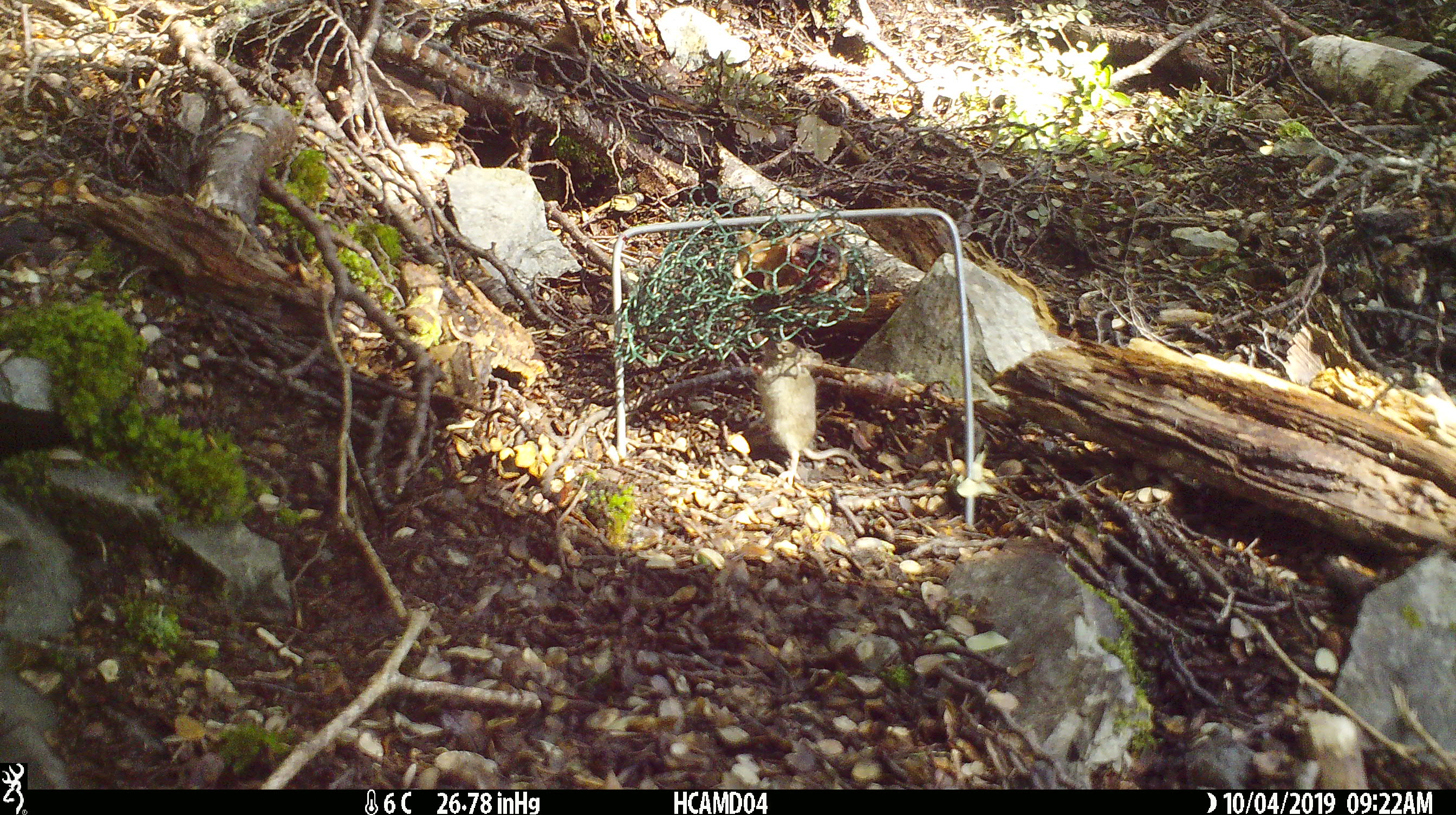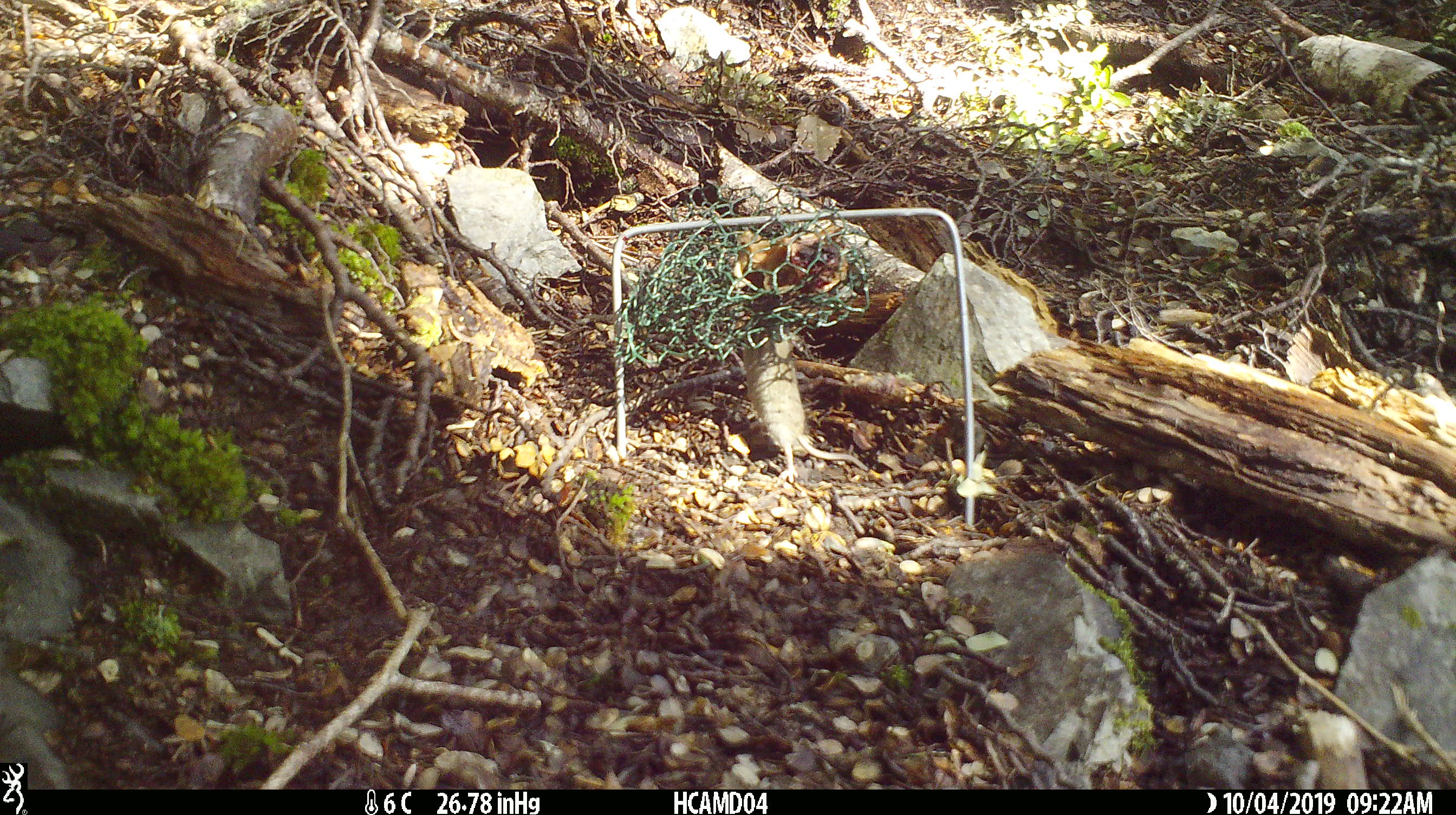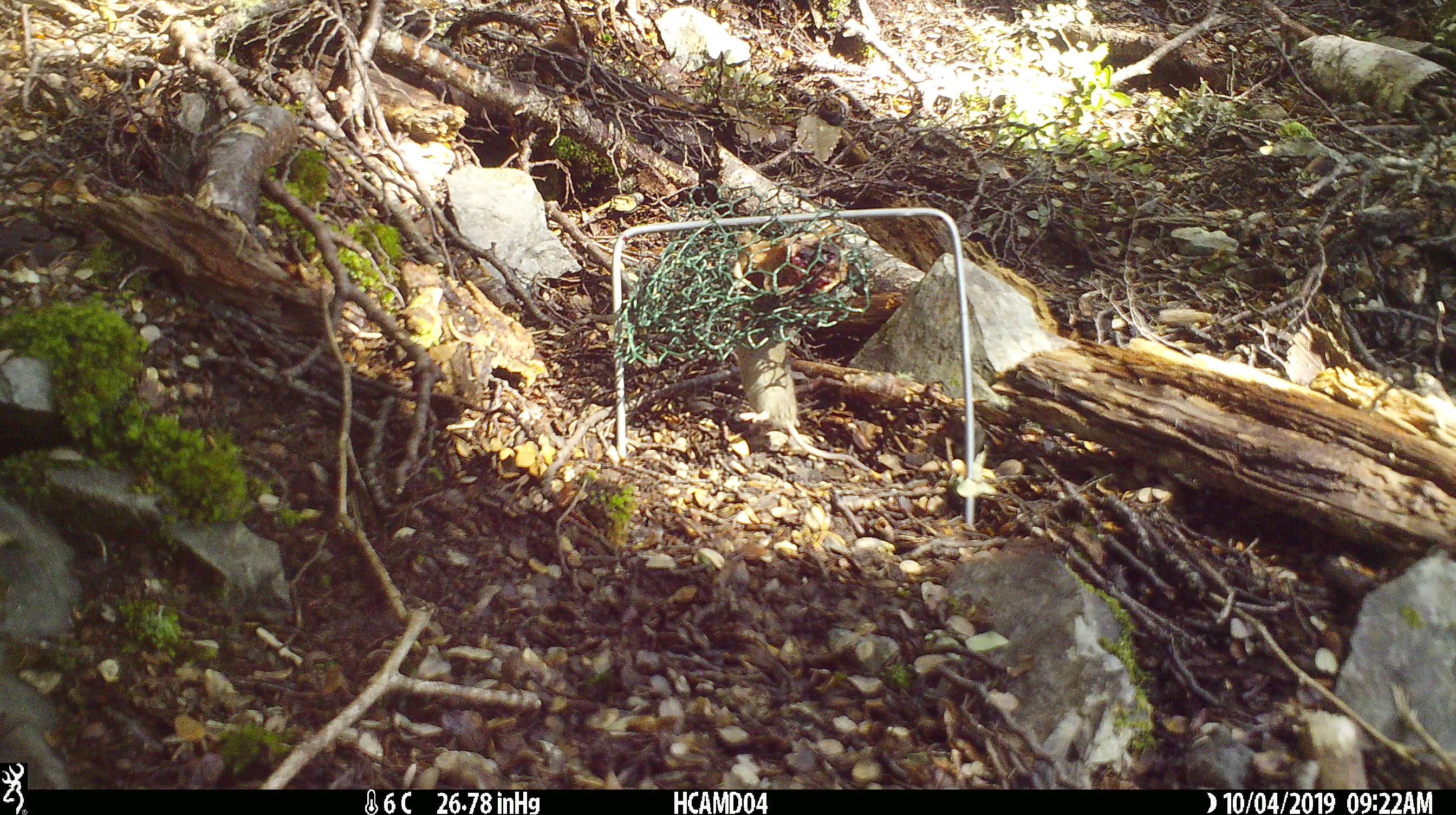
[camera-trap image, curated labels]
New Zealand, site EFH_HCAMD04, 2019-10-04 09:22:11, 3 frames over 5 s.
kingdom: Animalia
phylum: Chordata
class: Mammalia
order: Rodentia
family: Muridae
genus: Mus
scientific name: Mus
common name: mouse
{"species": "mouse (Mus)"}